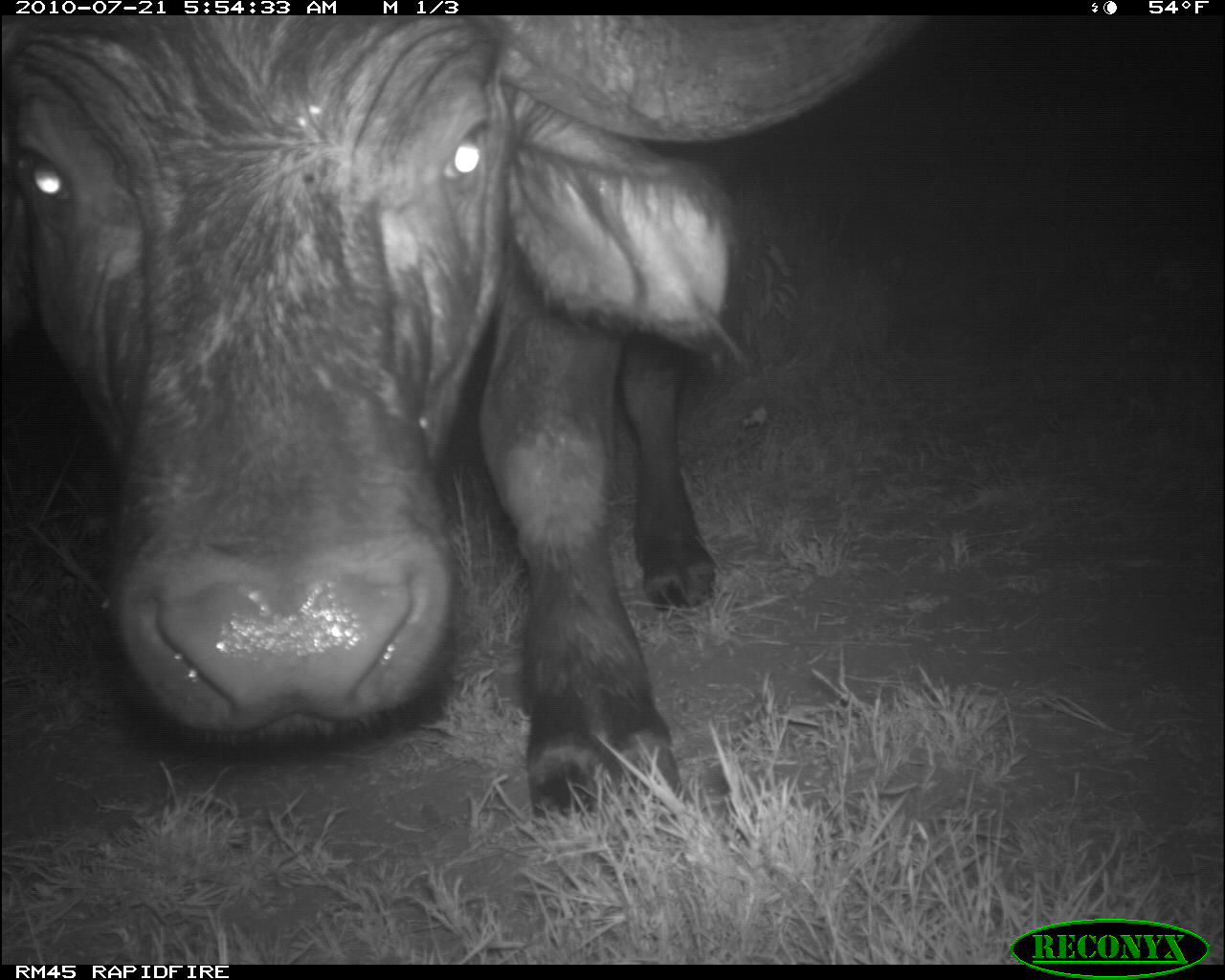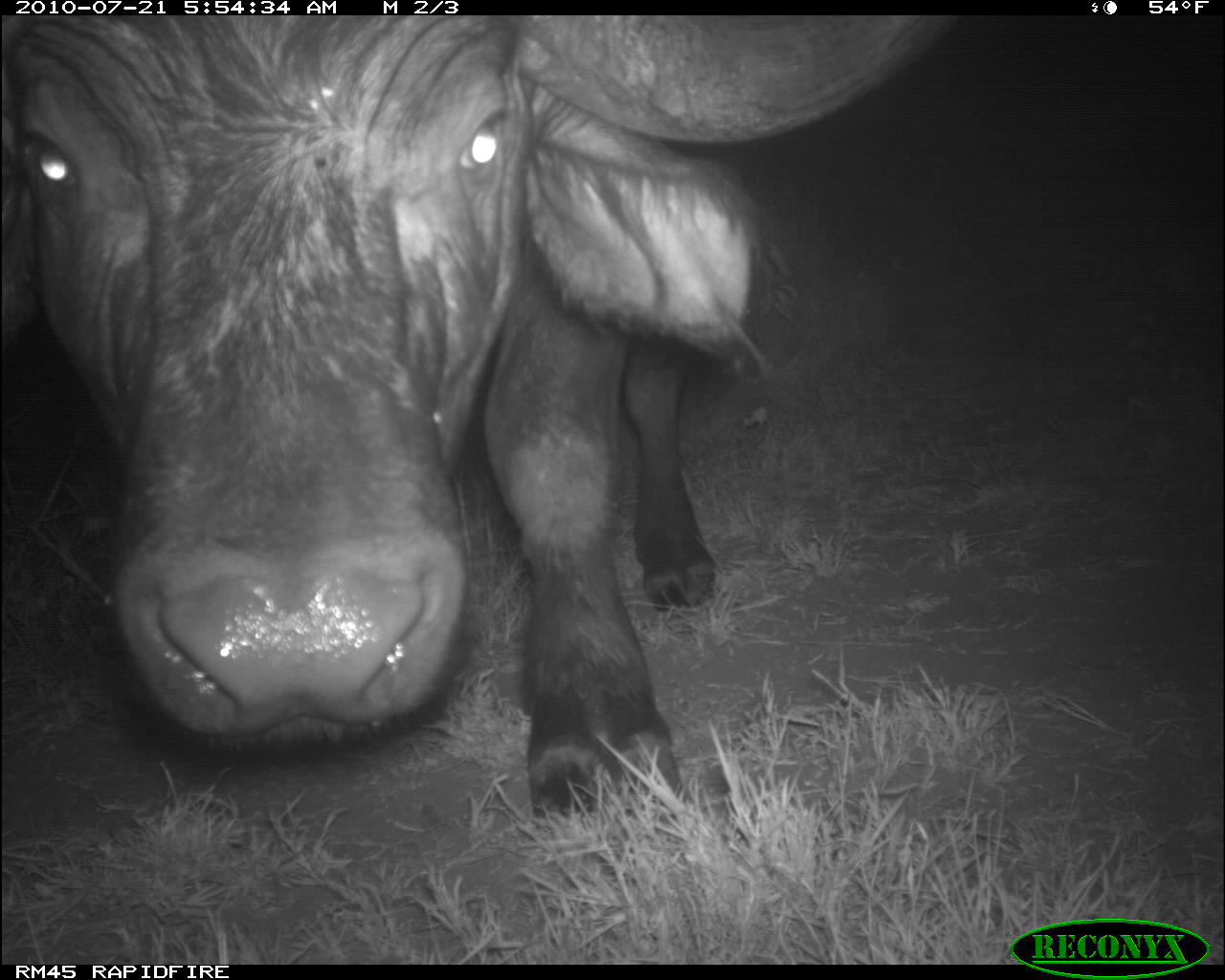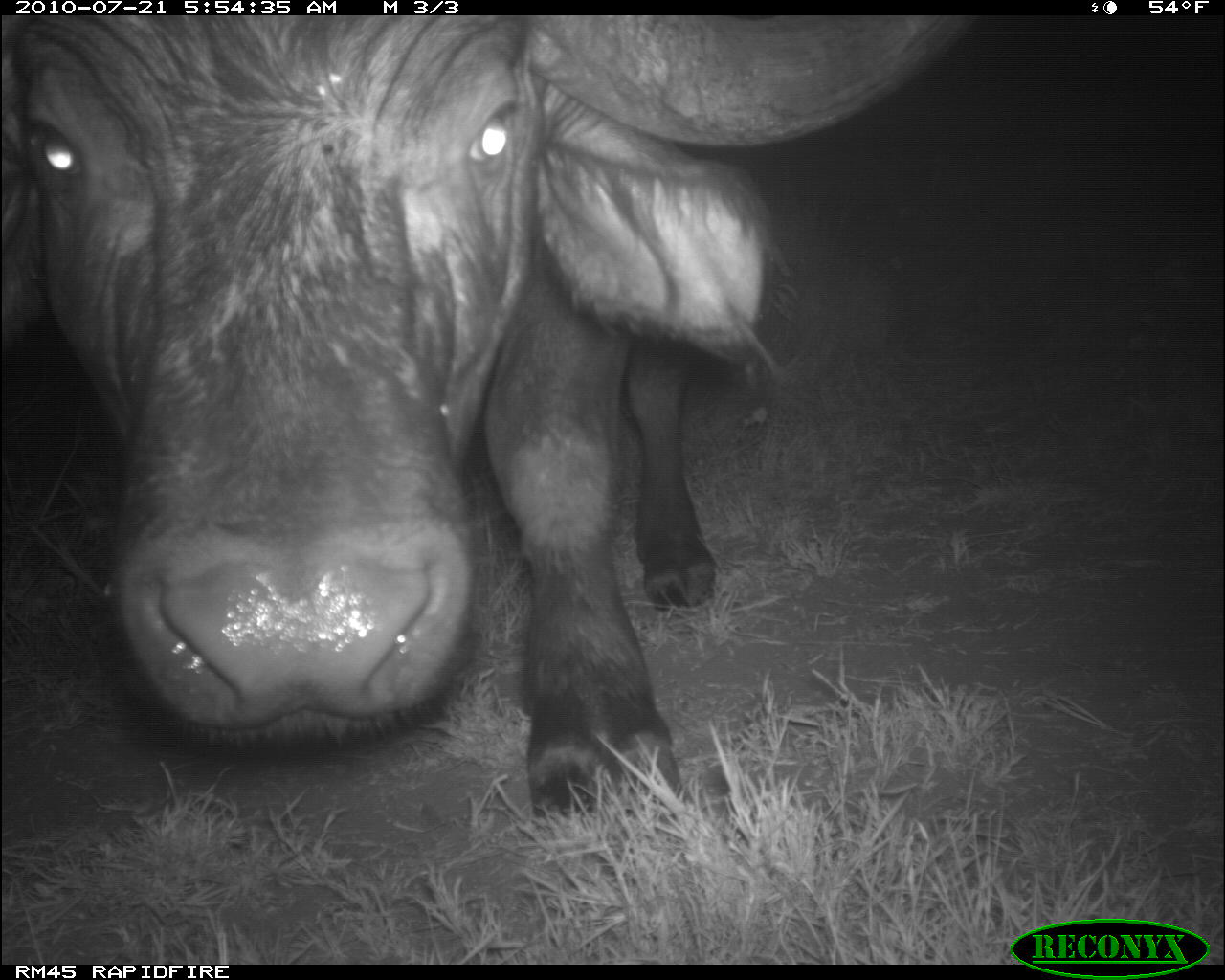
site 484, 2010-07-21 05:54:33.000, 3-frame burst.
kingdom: Animalia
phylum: Chordata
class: Mammalia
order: Artiodactyla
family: Bovidae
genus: Syncerus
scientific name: Syncerus caffer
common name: african buffalo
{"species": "Syncerus caffer (african buffalo)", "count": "1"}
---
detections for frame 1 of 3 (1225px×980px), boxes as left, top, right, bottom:
syncerus caffer: 0, 14, 934, 823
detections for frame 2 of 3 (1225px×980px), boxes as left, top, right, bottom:
syncerus caffer: 0, 14, 958, 846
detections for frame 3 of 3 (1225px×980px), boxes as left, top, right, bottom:
syncerus caffer: 0, 14, 978, 866